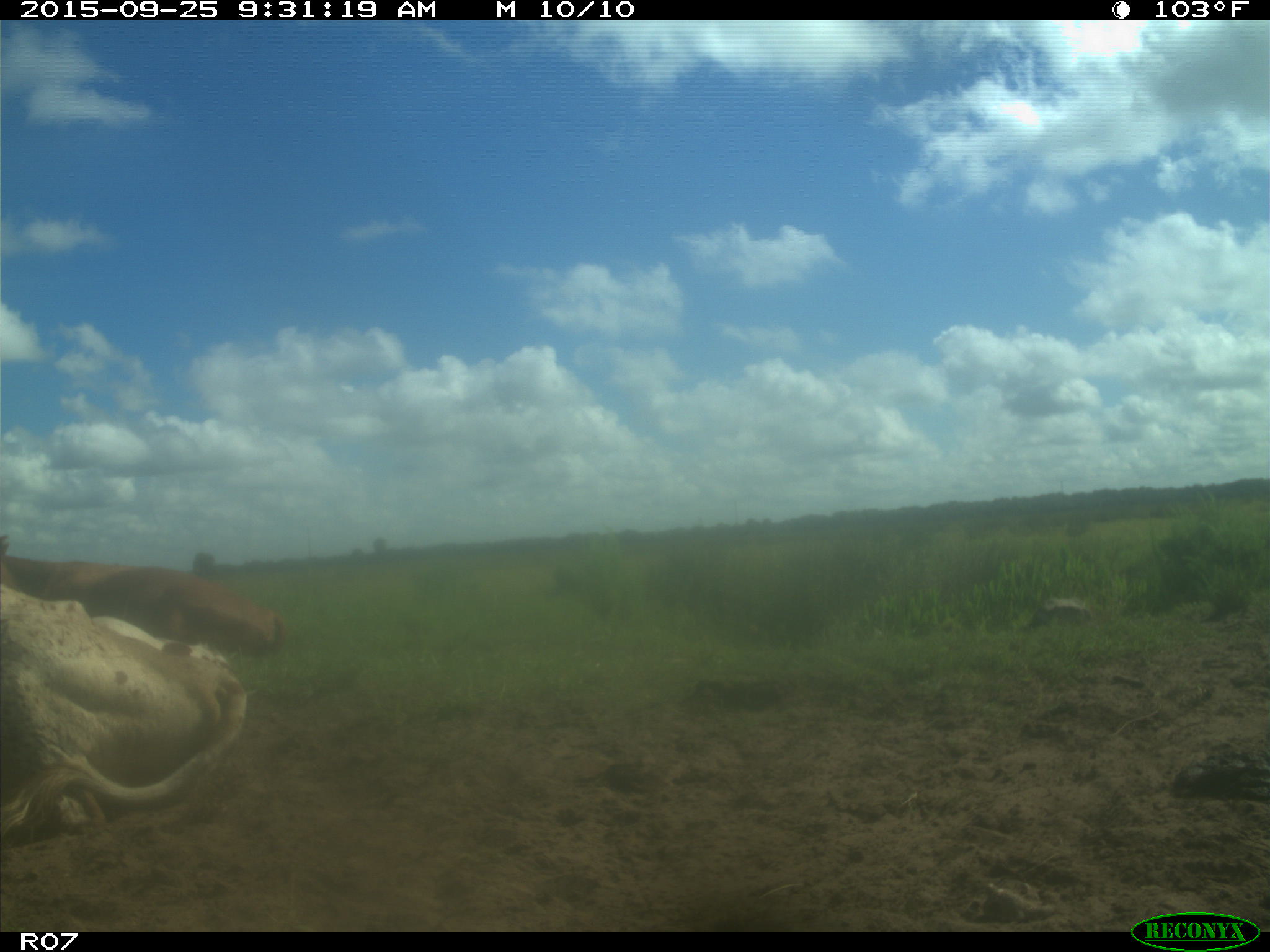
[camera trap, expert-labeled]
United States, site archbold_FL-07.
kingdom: Animalia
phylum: Chordata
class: Mammalia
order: Artiodactyla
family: Bovidae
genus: Bos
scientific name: Bos taurus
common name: domestic cow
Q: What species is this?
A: Bos taurus (domestic cow).